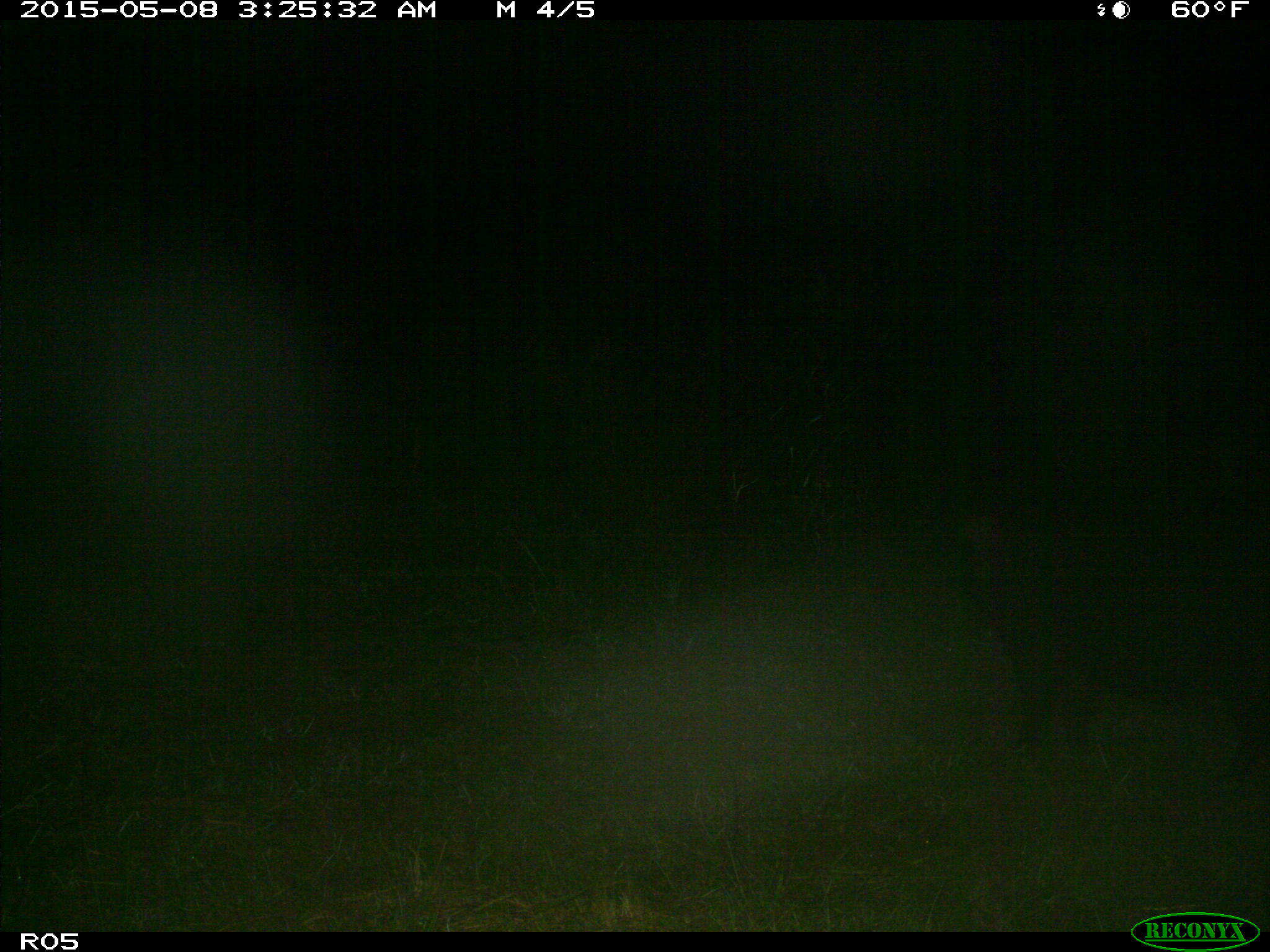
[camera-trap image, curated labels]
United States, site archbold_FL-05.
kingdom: Animalia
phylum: Chordata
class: Mammalia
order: Artiodactyla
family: Suidae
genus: Sus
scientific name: Sus scrofa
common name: wild boar